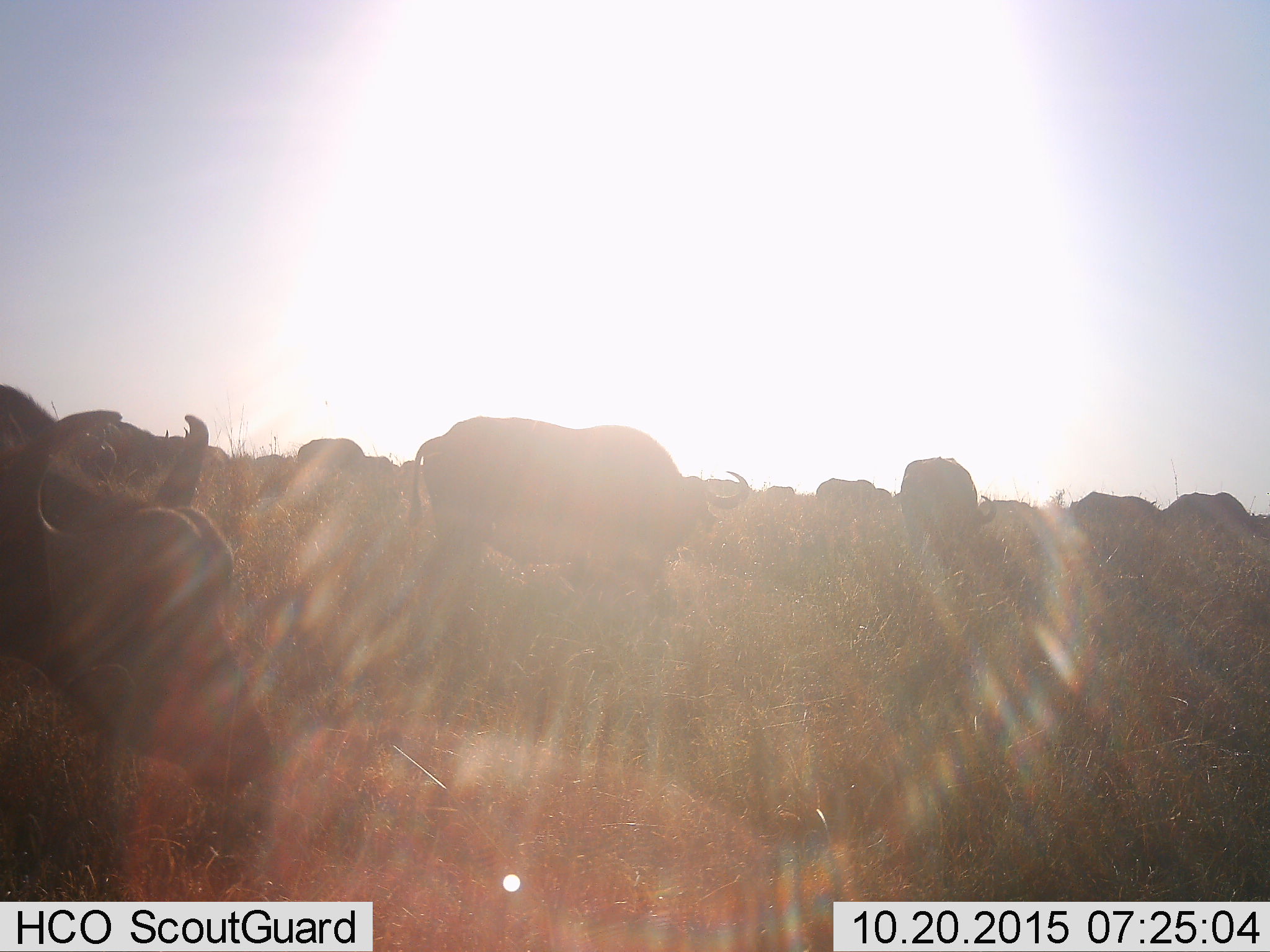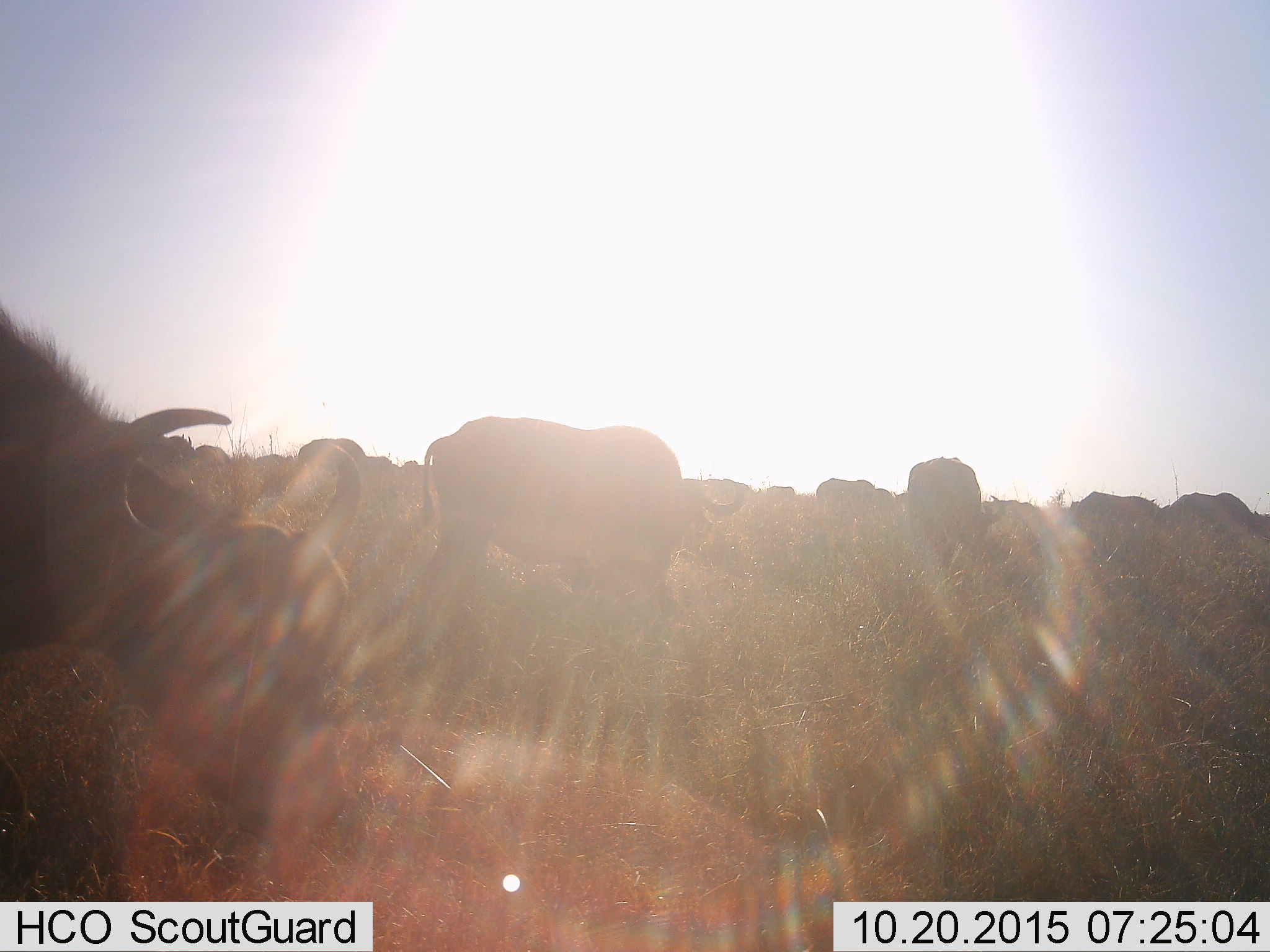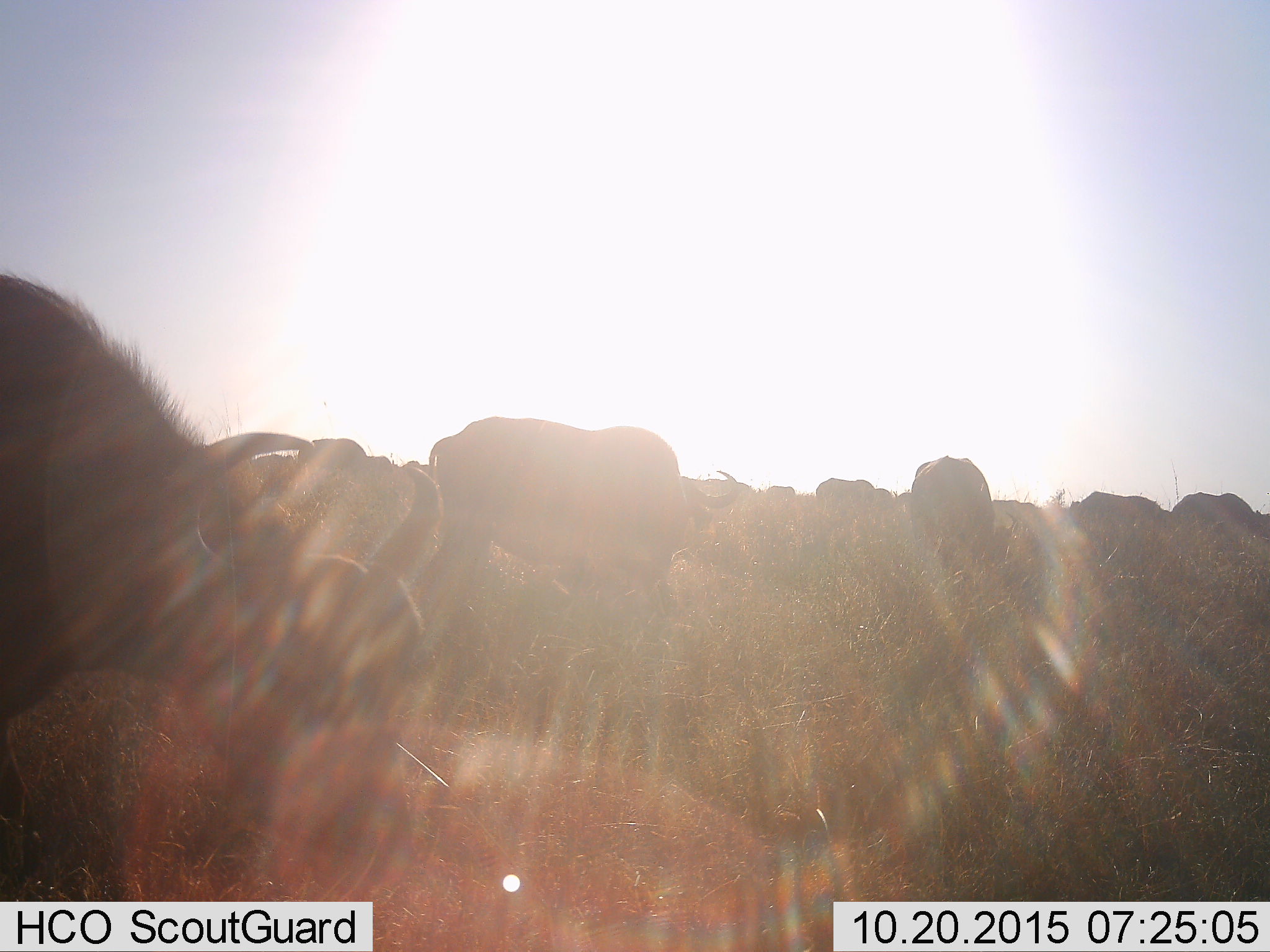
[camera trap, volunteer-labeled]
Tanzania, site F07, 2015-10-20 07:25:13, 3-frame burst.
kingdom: Animalia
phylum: Chordata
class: Mammalia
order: Artiodactyla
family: Bovidae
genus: Syncerus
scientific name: Syncerus caffer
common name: cape buffalo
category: buffalo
Buffalo (cape buffalo) (Syncerus caffer), count 11-50. Behavior (volunteer vote fractions): standing 58%, resting 0%, moving 67%, interacting 8%. Young present (vote fraction): 25%. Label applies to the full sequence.